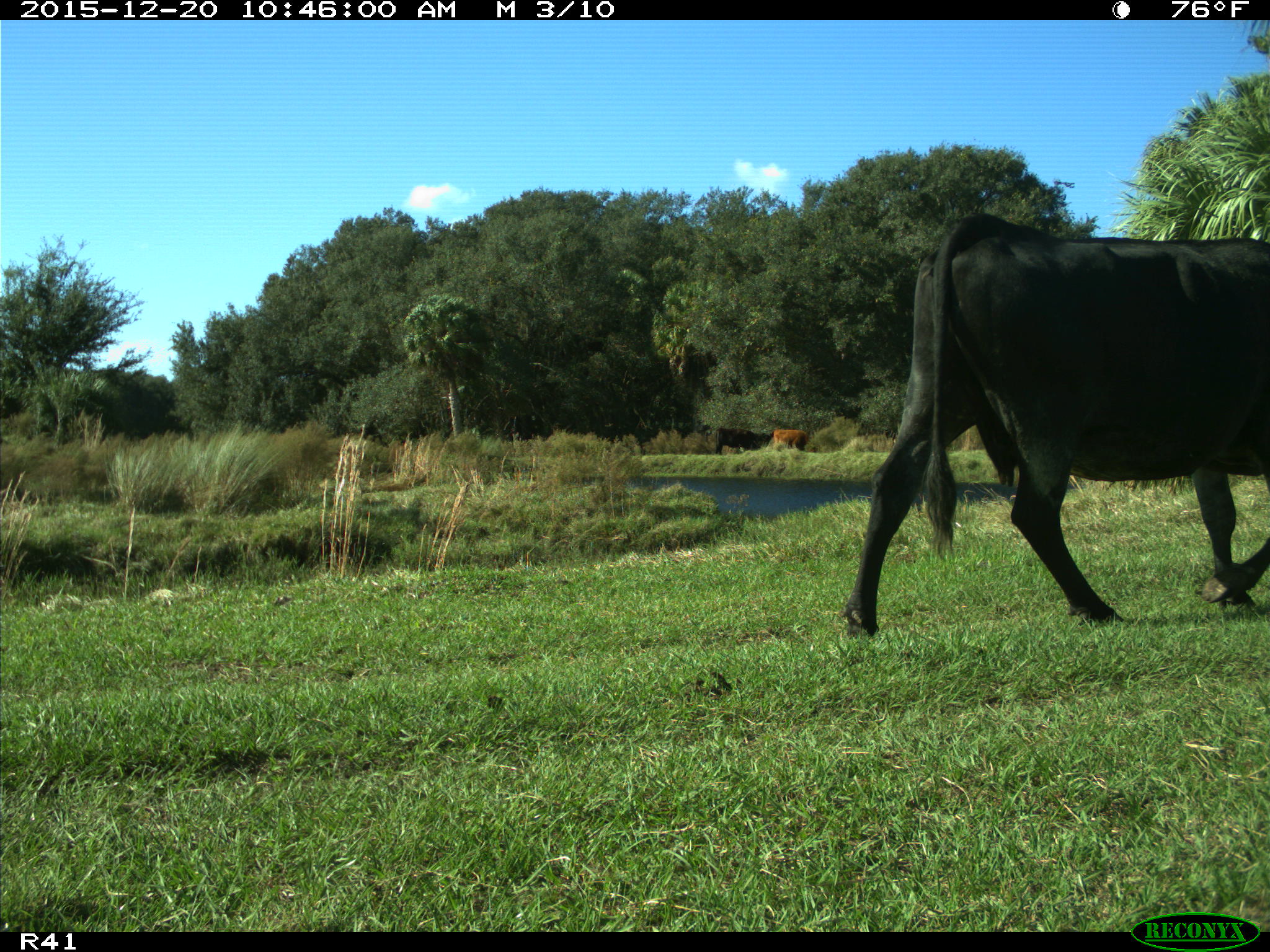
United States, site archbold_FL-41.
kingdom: Animalia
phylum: Chordata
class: Mammalia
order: Artiodactyla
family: Bovidae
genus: Bos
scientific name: Bos taurus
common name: domestic cow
Bos taurus (domestic cow).